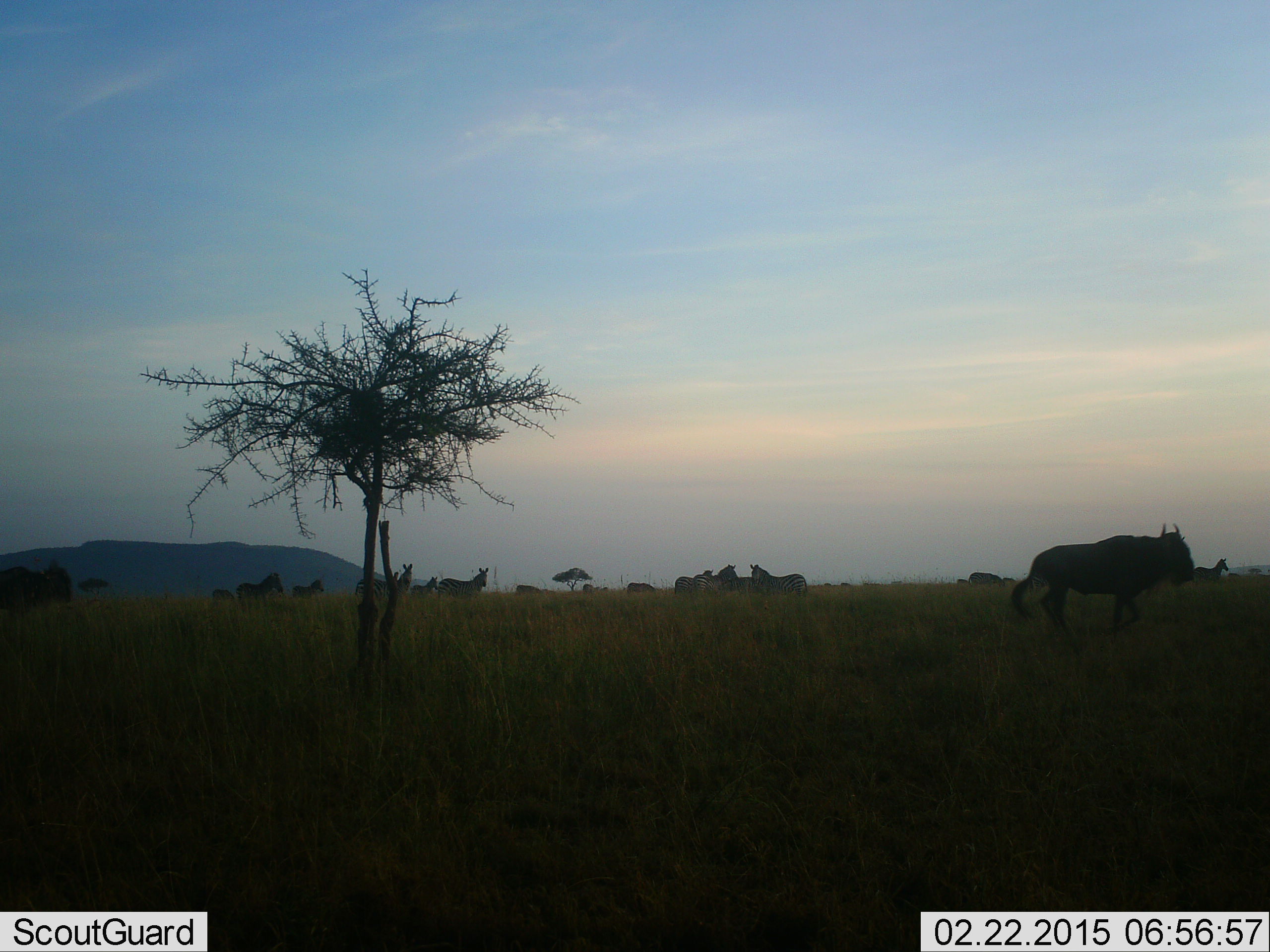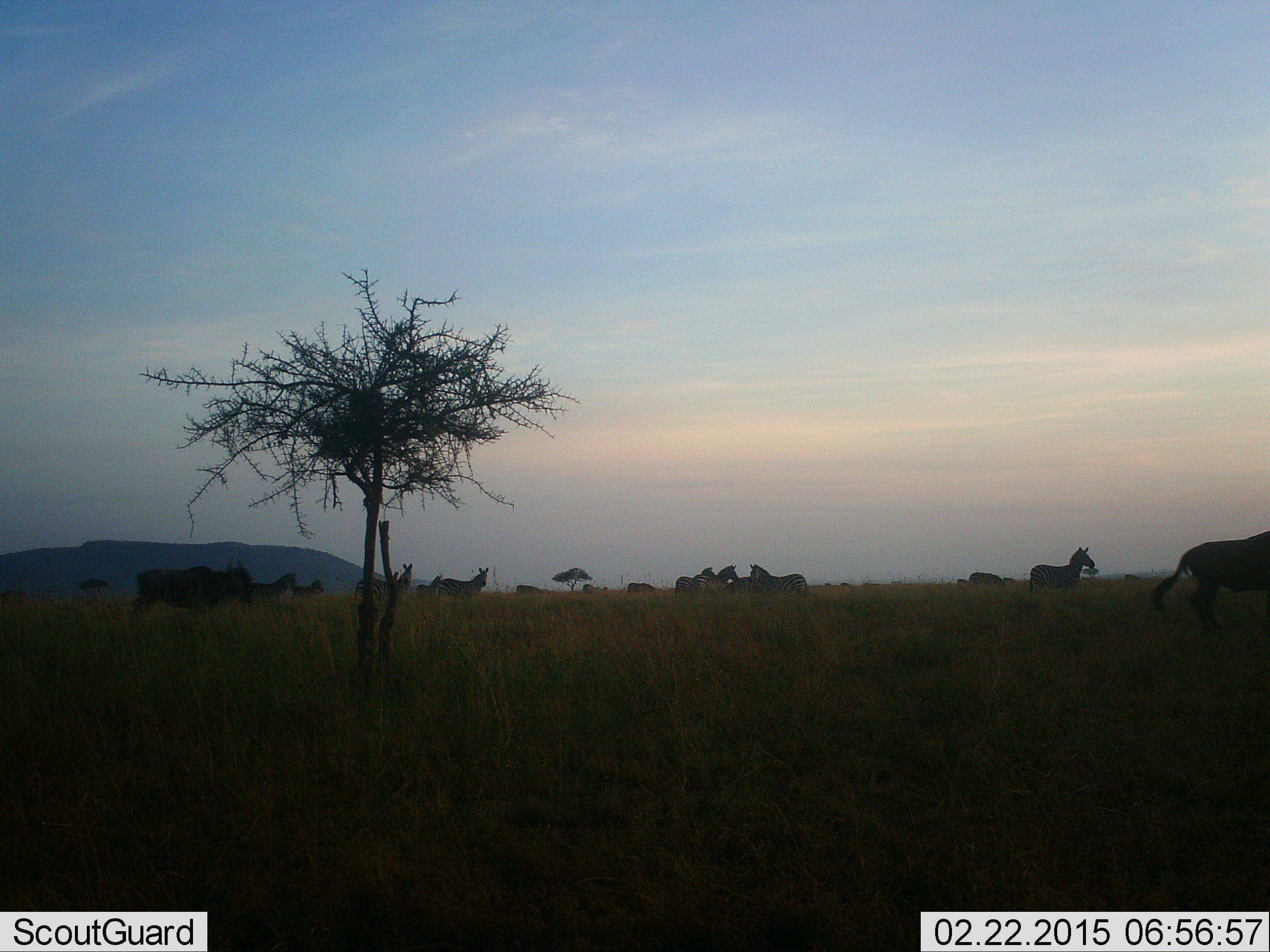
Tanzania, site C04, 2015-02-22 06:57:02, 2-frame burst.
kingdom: Animalia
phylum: Chordata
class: Mammalia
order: Artiodactyla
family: Bovidae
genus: Connochaetes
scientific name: Connochaetes taurinus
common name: blue wildebeest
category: wildebeest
Wildebeest (blue wildebeest) (Connochaetes taurinus), count 2. Behavior (volunteer vote fractions): standing 18%, resting 0%, moving 82%, interacting 9%. Young present (vote fraction): 0%. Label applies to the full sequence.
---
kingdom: Animalia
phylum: Chordata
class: Mammalia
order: Perissodactyla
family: Equidae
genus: Equus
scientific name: Equus quagga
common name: plains zebra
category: zebra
Zebra (plains zebra) (Equus quagga), count 11-50. Behavior (volunteer vote fractions): standing 83%, resting 8%, moving 42%, interacting 8%. Young present (vote fraction): 8%. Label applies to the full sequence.